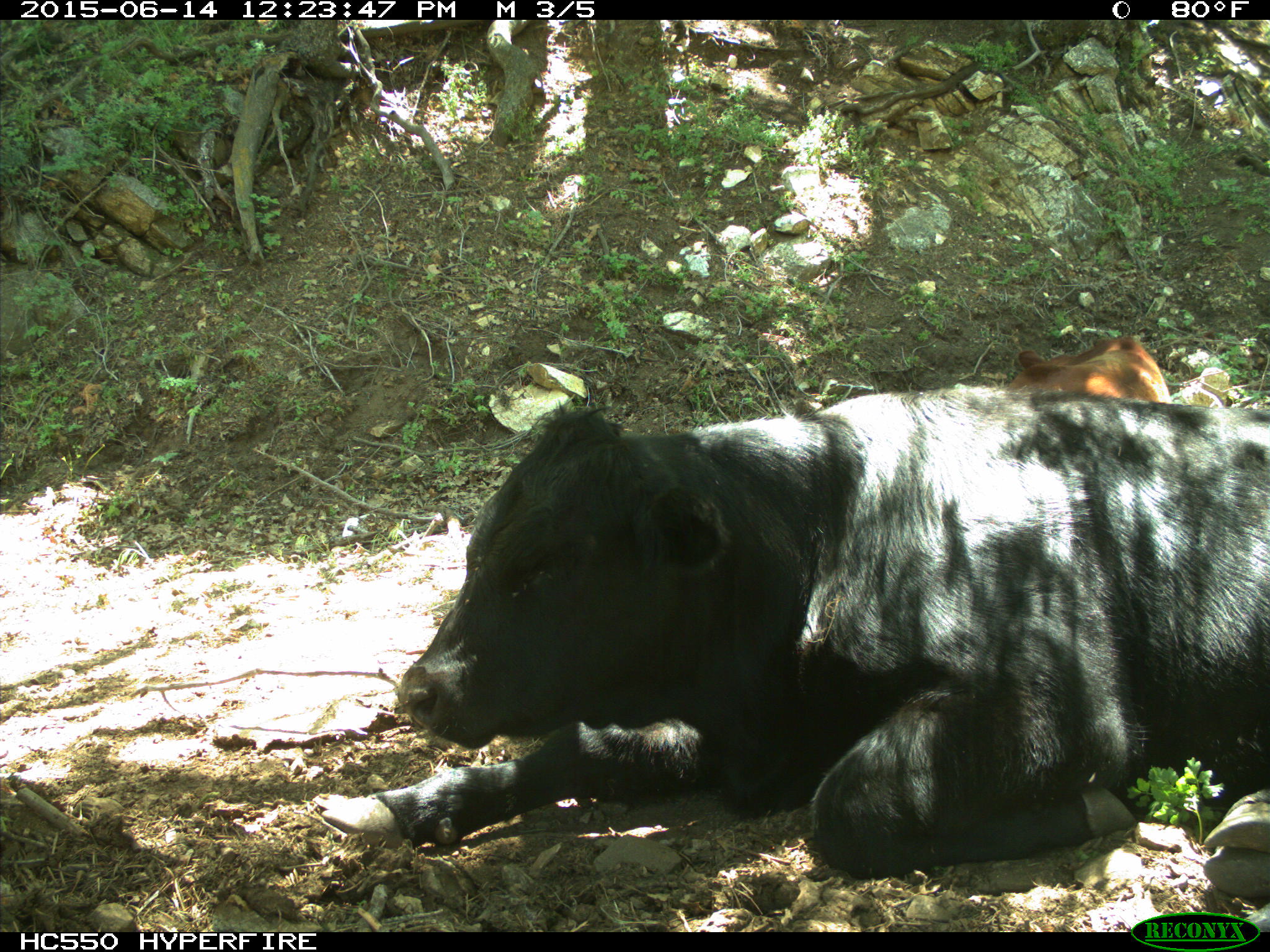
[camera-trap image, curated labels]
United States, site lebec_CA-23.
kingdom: Animalia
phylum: Chordata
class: Mammalia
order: Artiodactyla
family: Bovidae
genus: Bos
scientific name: Bos taurus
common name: domestic cow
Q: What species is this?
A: Bos taurus (domestic cow).